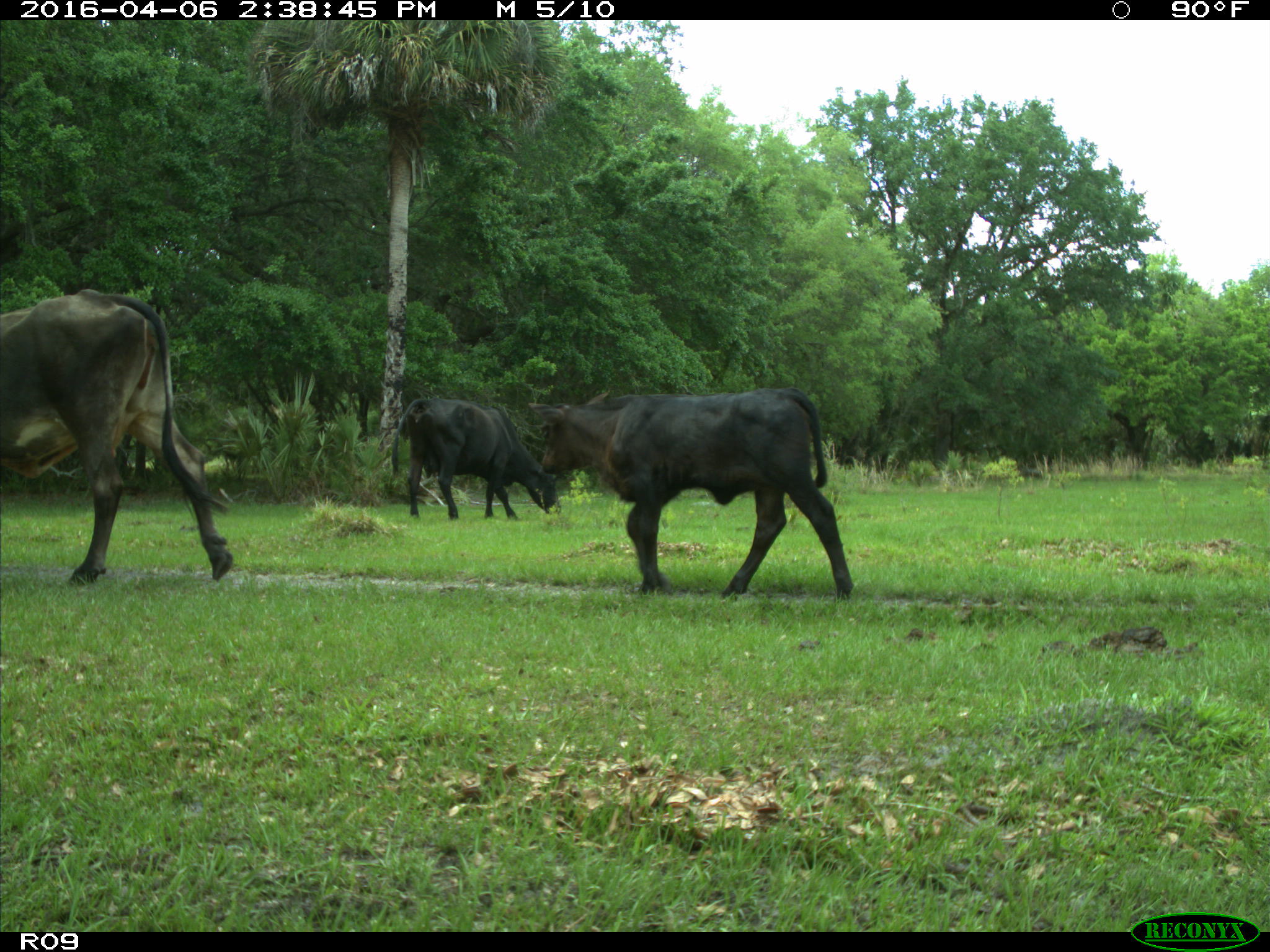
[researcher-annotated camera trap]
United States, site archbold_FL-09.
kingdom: Animalia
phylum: Chordata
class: Mammalia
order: Artiodactyla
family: Bovidae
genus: Bos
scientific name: Bos taurus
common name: domestic cow